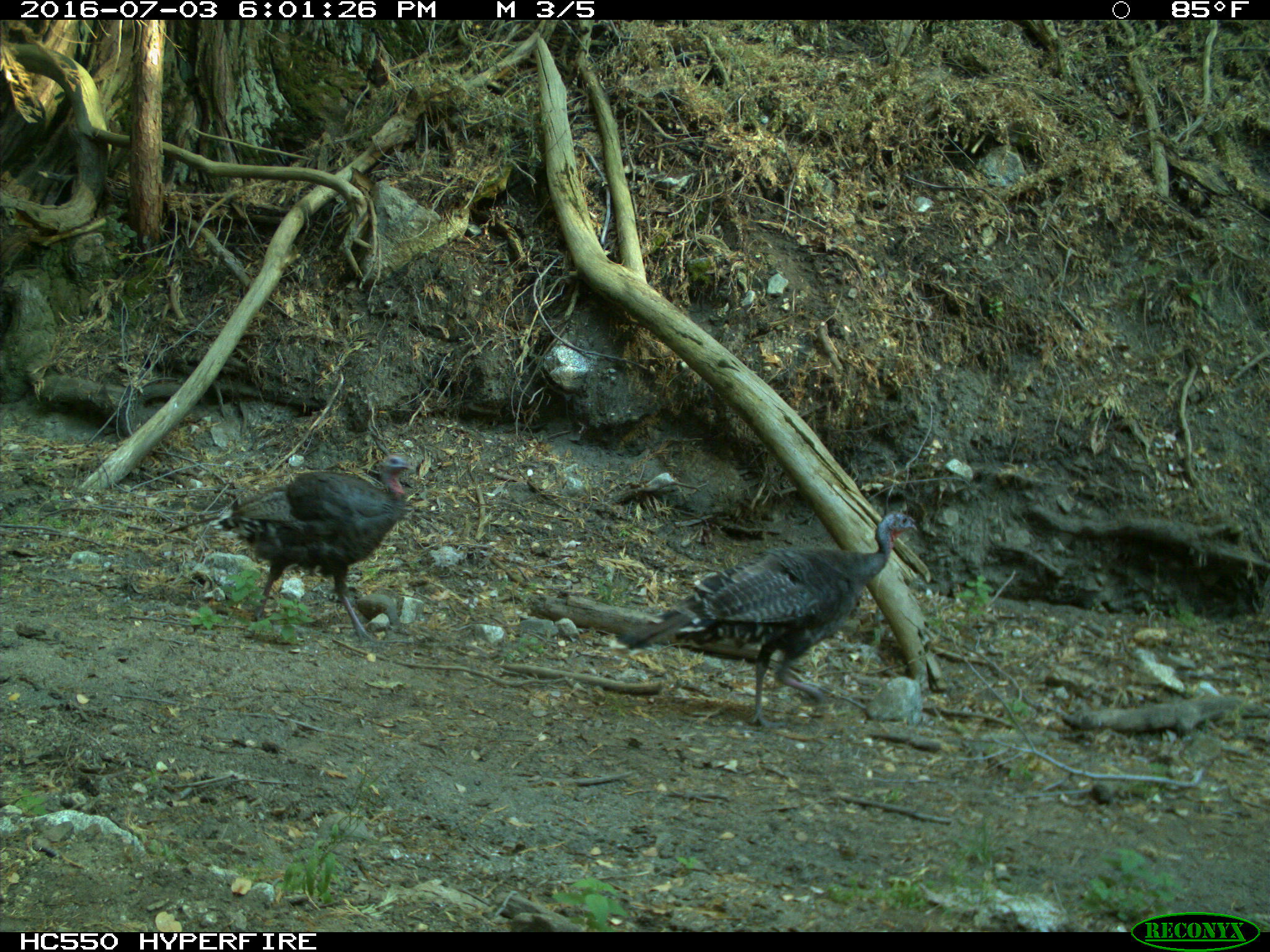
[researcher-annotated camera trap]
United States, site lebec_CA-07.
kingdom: Animalia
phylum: Chordata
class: Aves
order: Galliformes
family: Phasianidae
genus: Meleagris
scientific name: Meleagris gallopavo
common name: wild turkey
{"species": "Meleagris gallopavo (wild turkey)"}